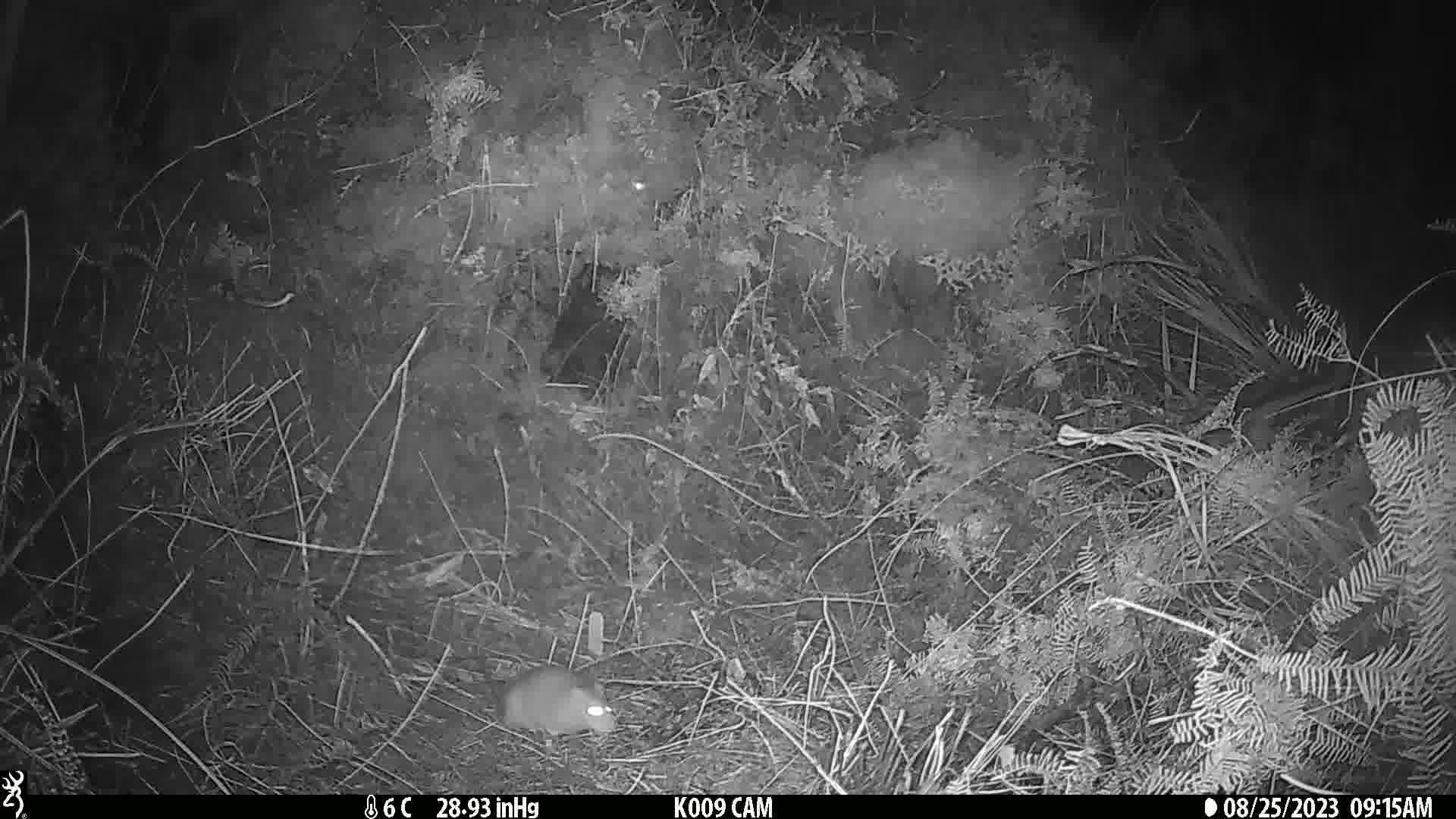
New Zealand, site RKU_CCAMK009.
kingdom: Animalia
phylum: Chordata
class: Mammalia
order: Rodentia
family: Muridae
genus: Rattus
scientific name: Rattus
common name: rat